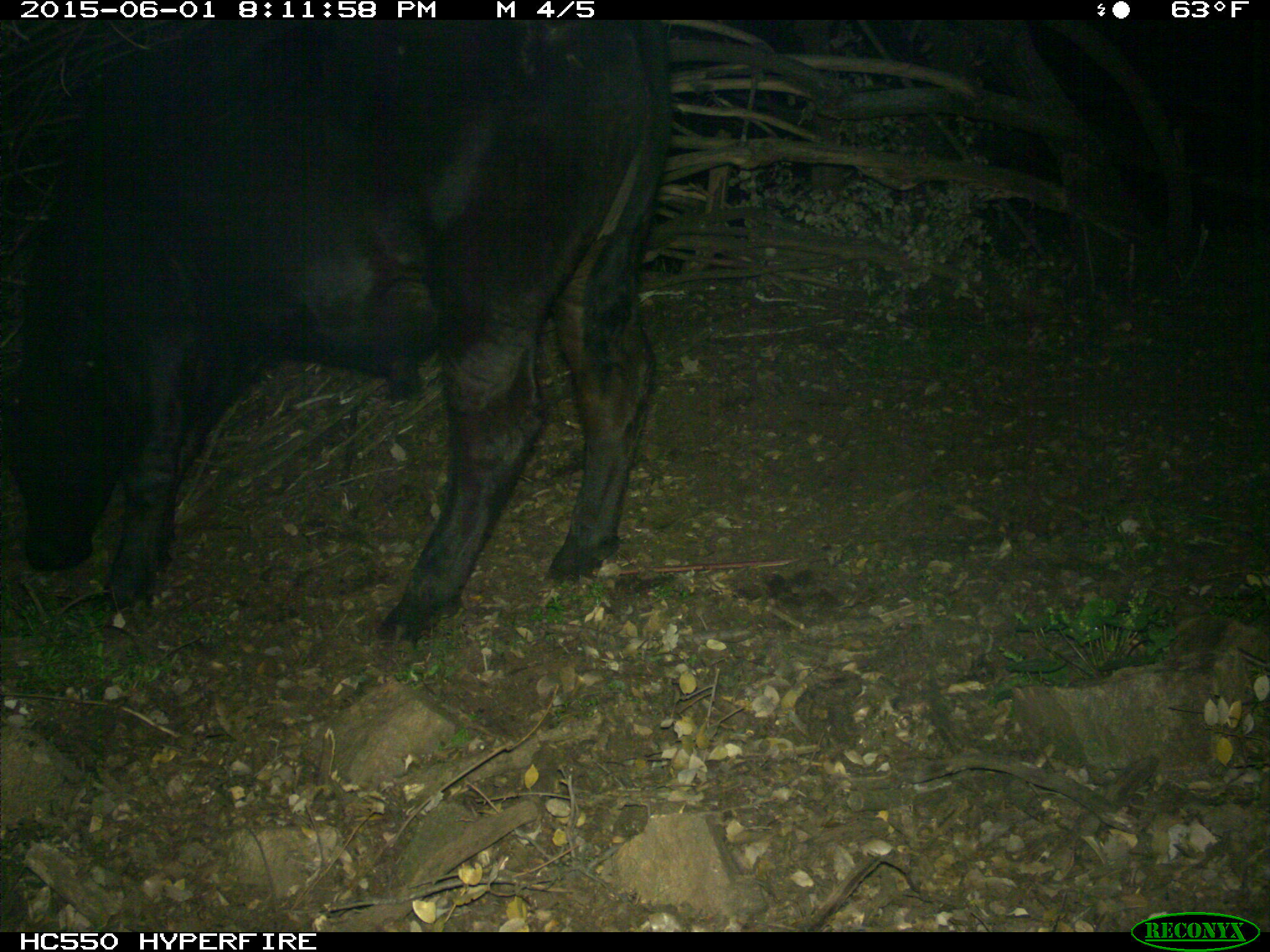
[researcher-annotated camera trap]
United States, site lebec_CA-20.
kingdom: Animalia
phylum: Chordata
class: Mammalia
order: Artiodactyla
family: Bovidae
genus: Bos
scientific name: Bos taurus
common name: domestic cow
Bos taurus (domestic cow).